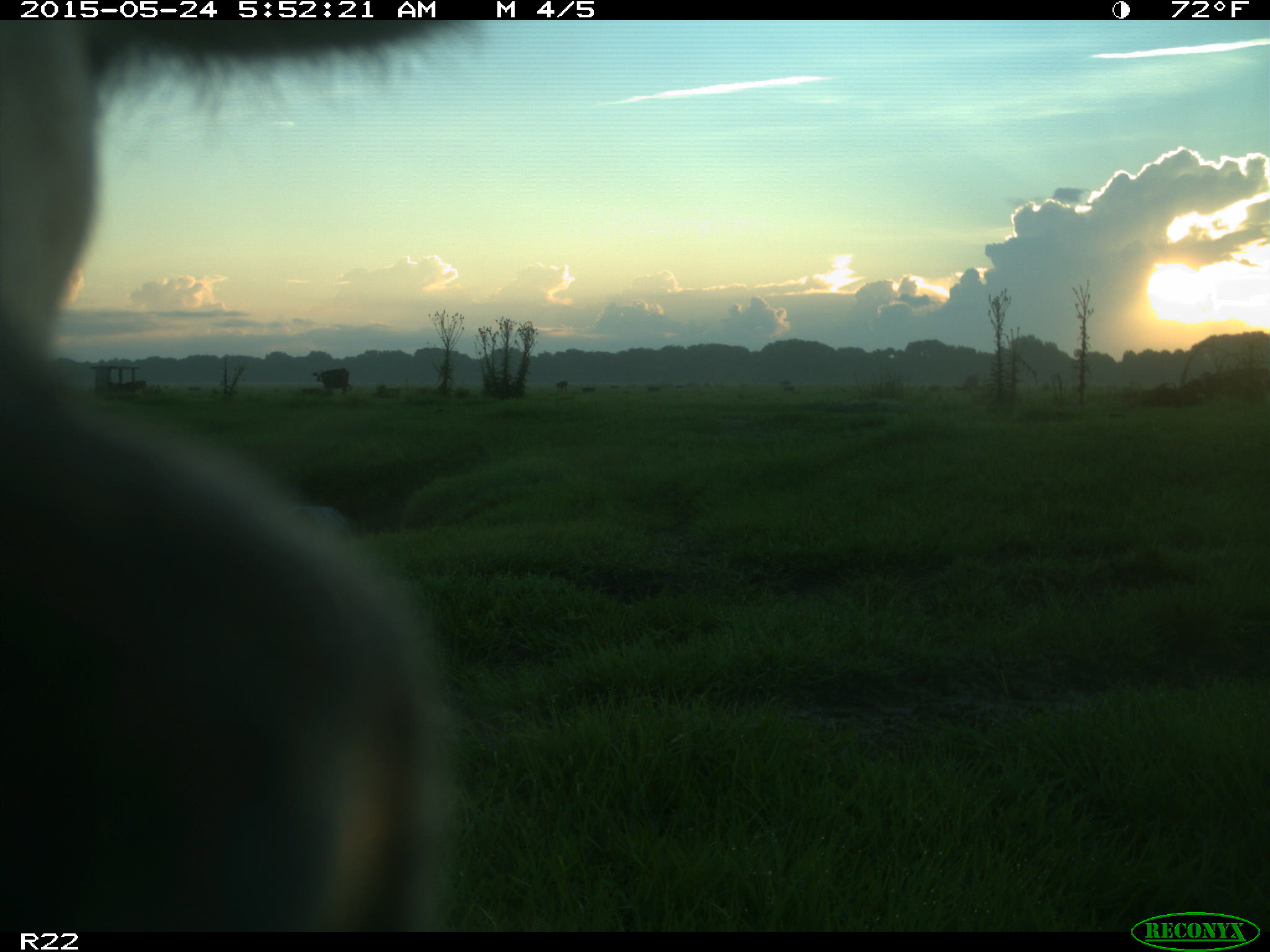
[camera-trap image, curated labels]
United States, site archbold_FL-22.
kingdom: Animalia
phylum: Chordata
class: Mammalia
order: Artiodactyla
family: Bovidae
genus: Bos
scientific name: Bos taurus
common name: domestic cow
Bos taurus (domestic cow).